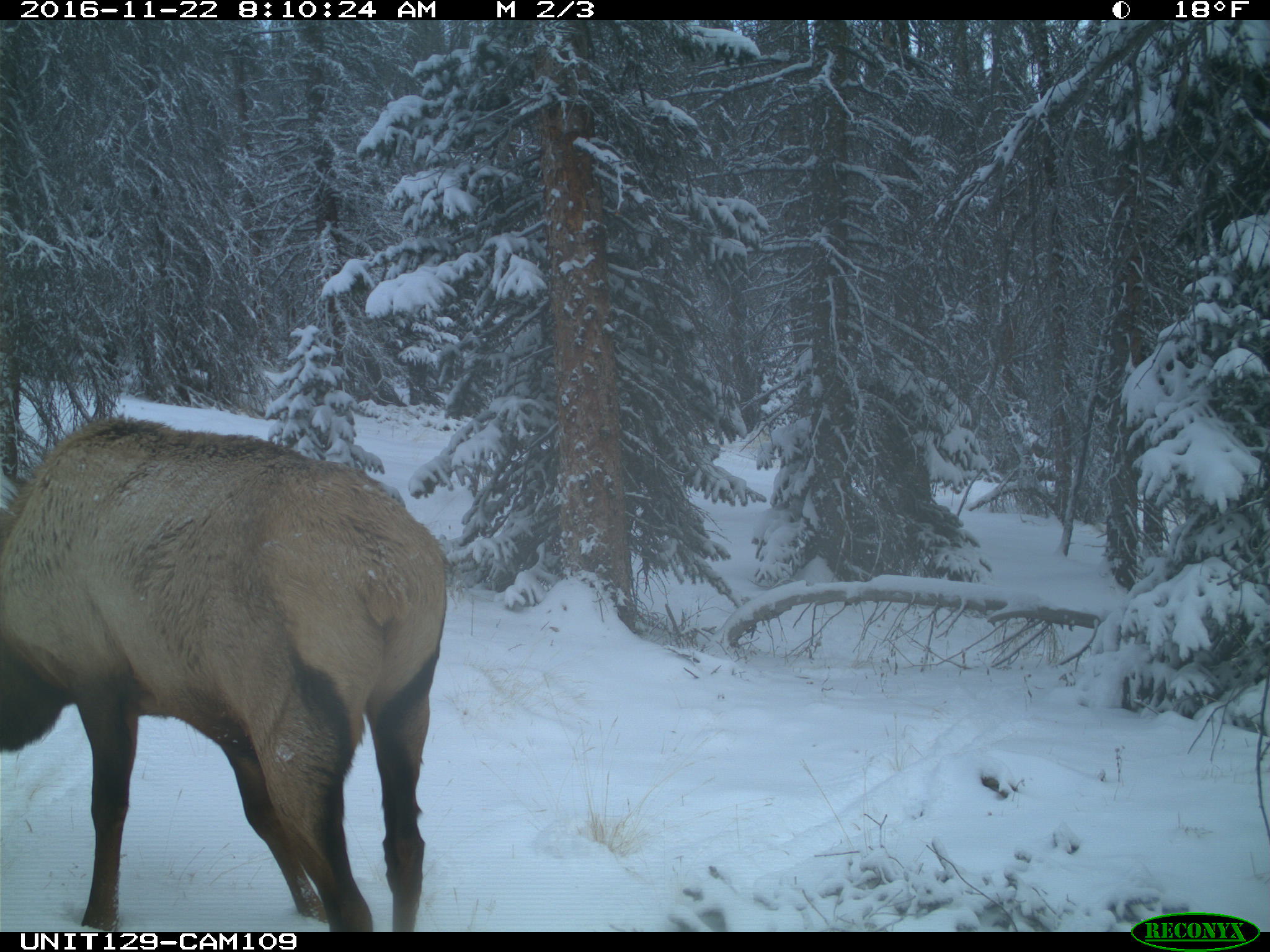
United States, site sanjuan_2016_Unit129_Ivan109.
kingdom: Animalia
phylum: Chordata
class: Mammalia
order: Artiodactyla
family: Cervidae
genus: Cervus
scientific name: Cervus elaphus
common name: red deer